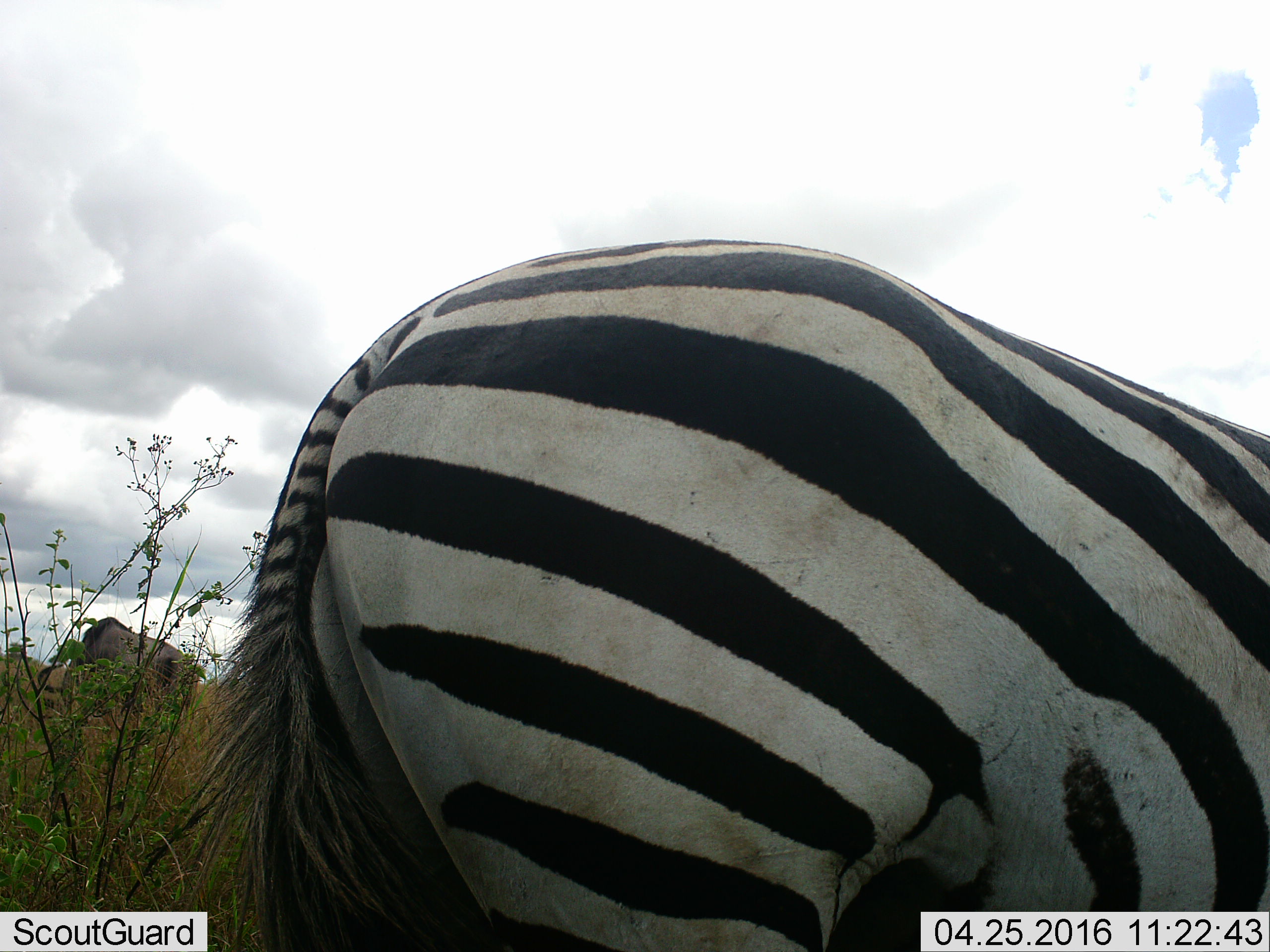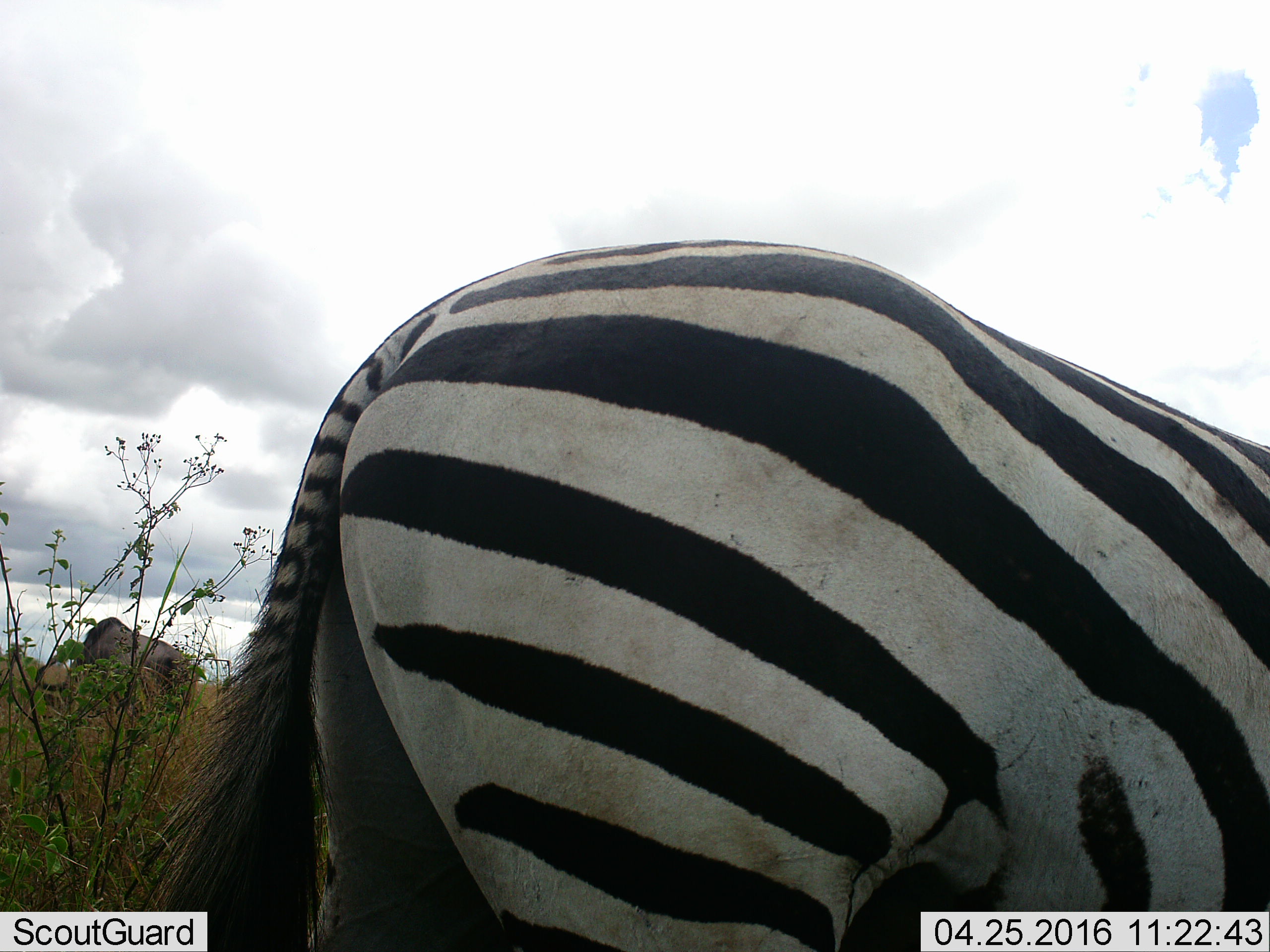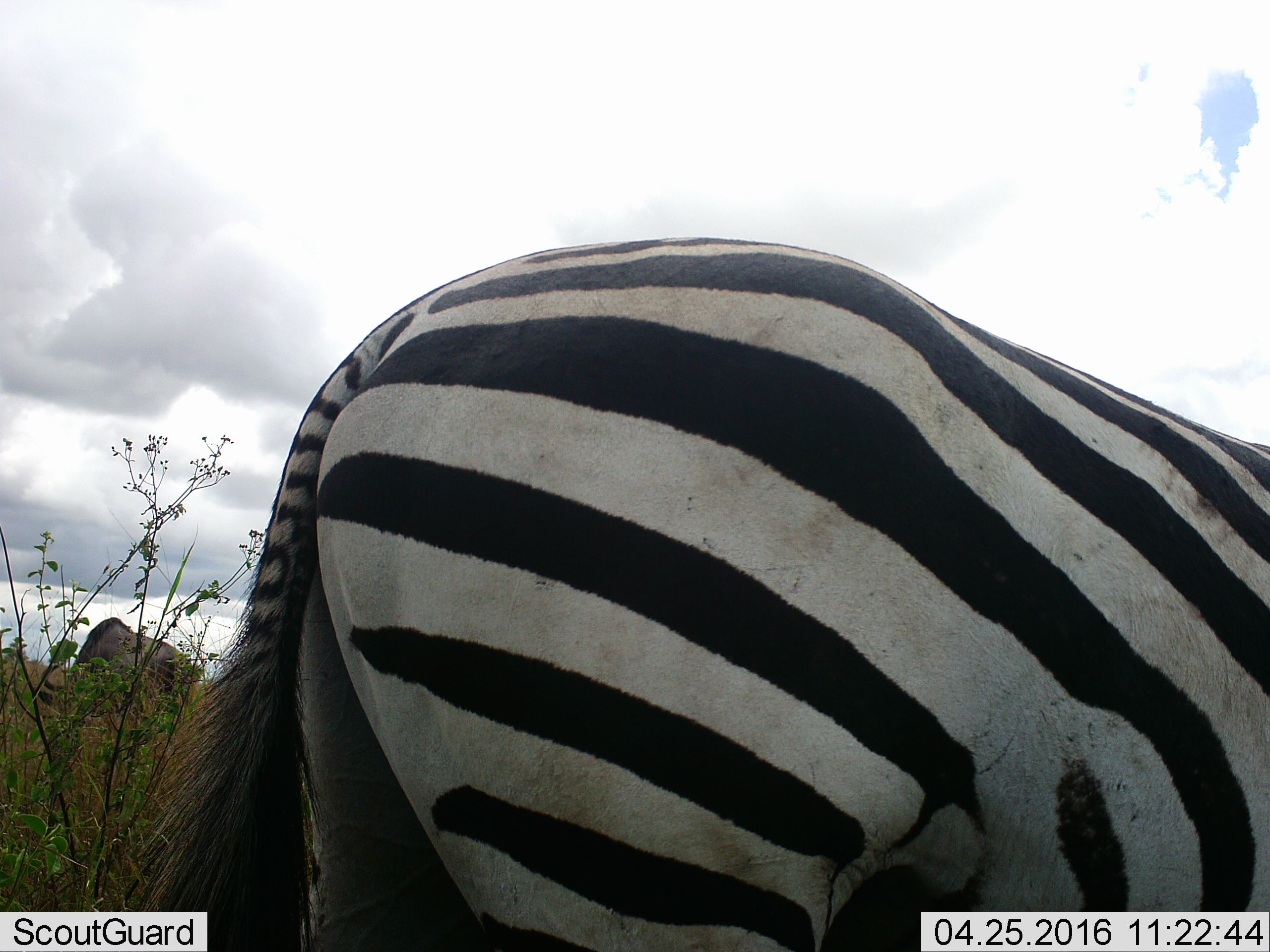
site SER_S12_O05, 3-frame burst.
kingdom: Animalia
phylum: Chordata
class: Mammalia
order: Perissodactyla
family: Equidae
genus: Equus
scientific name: Equus quagga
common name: plains zebra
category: zebraplains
Zebraplains (plains zebra) (Equus quagga), count 1. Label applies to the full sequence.